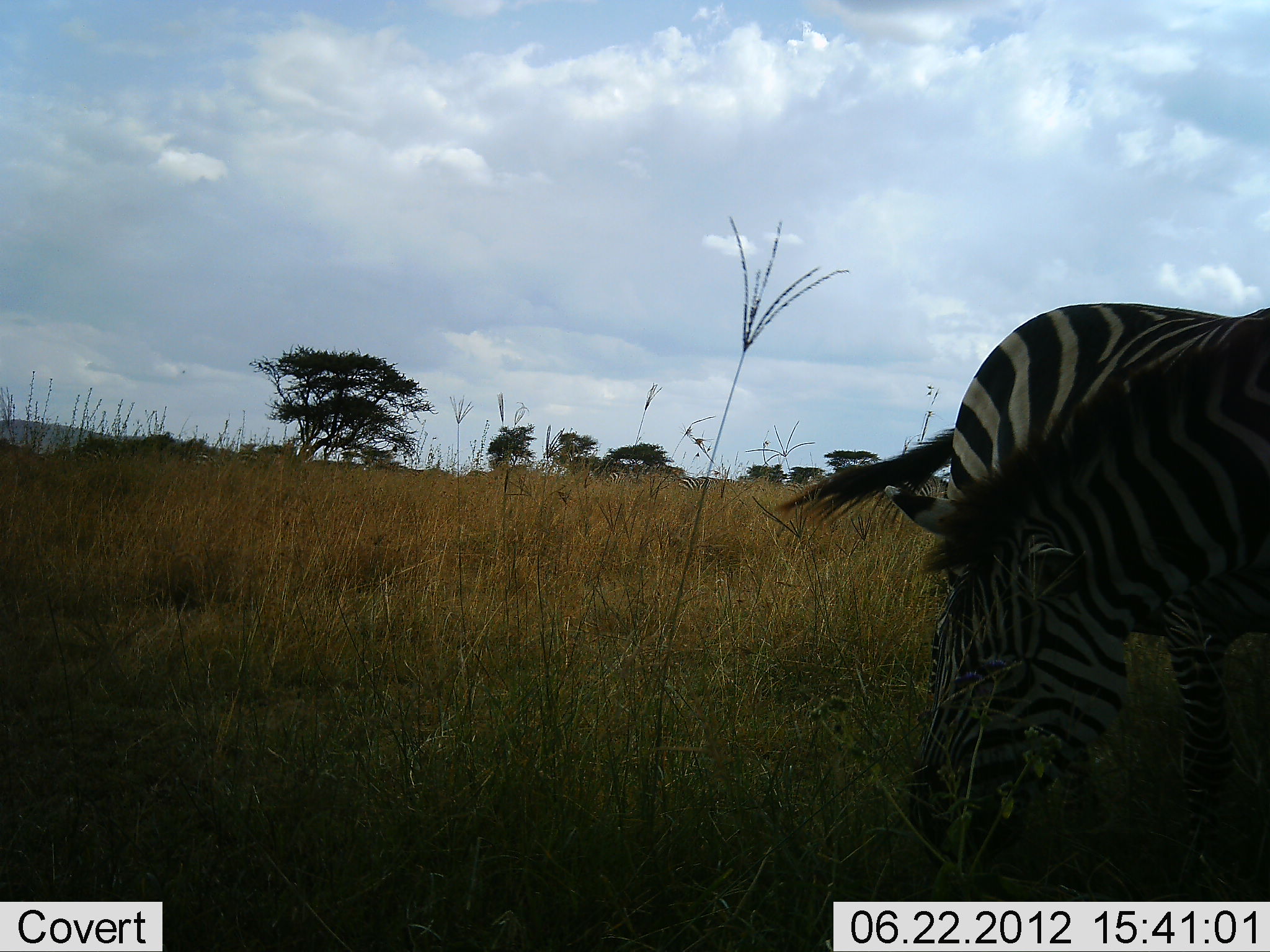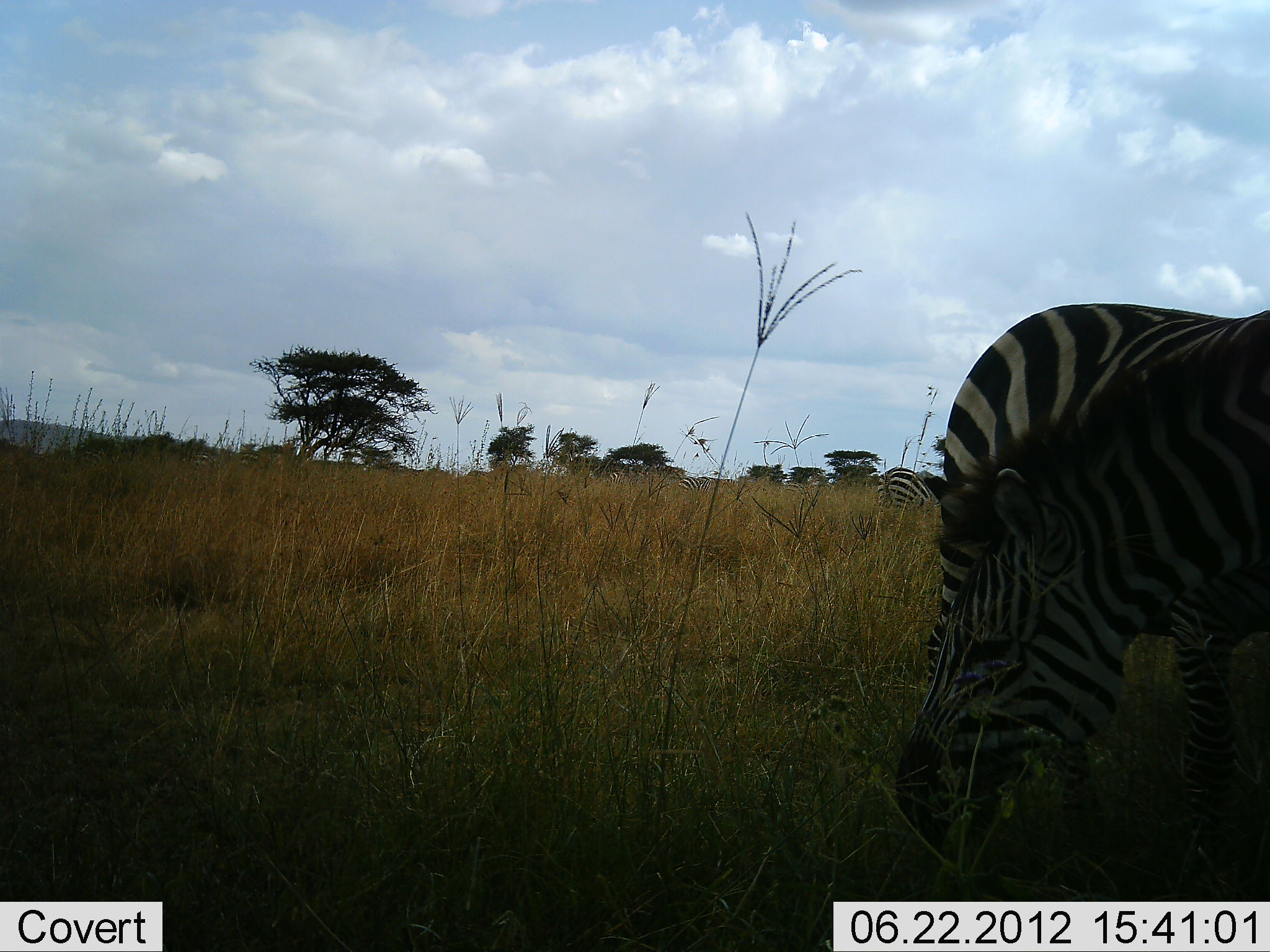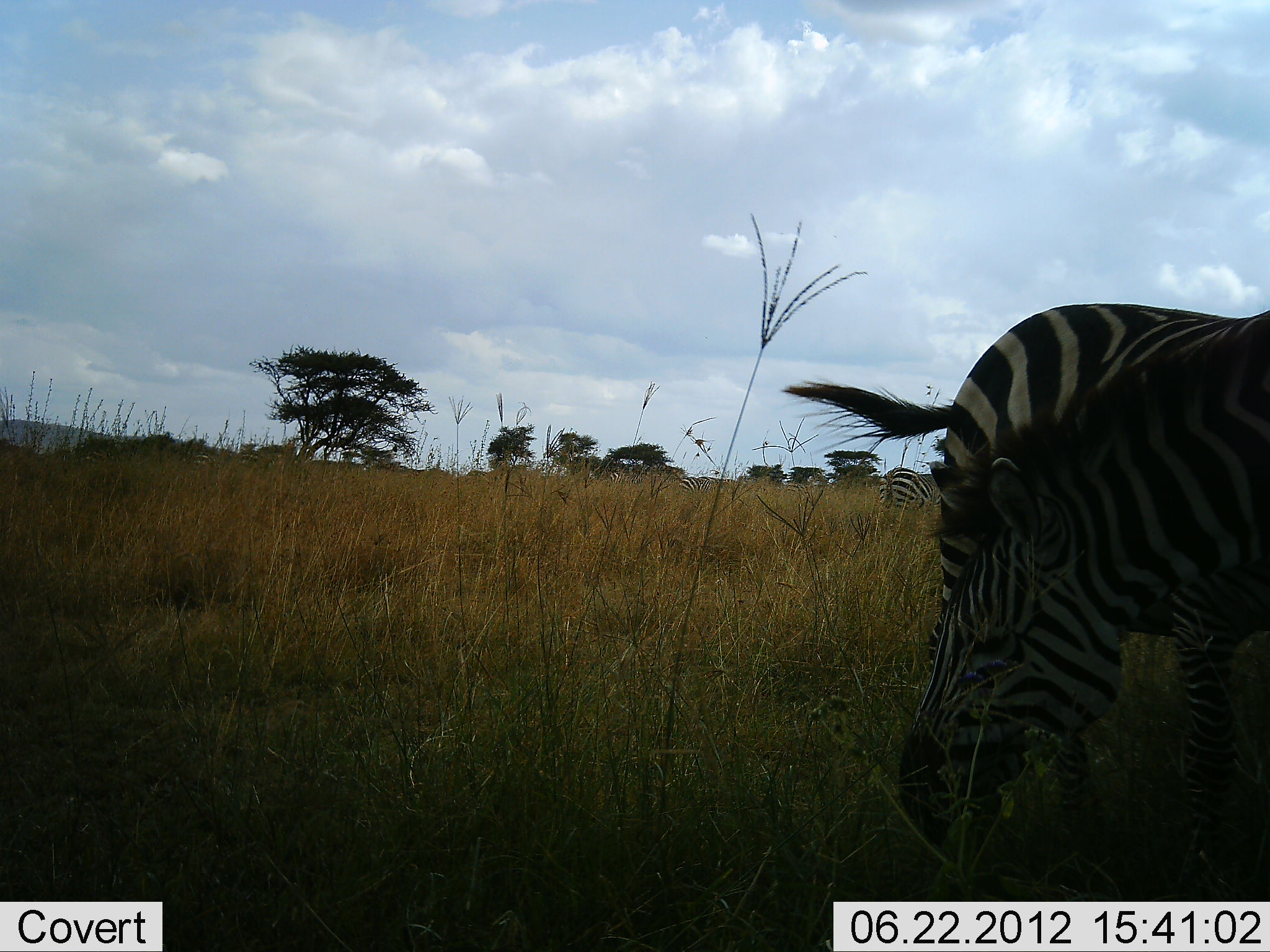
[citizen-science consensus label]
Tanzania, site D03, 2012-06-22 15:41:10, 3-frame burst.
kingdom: Animalia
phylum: Chordata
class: Mammalia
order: Perissodactyla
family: Equidae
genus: Equus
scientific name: Equus quagga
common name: plains zebra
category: zebra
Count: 3.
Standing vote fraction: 30%.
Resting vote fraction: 0%.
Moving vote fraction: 0%.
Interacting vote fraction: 0%.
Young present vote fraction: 0%.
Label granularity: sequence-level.